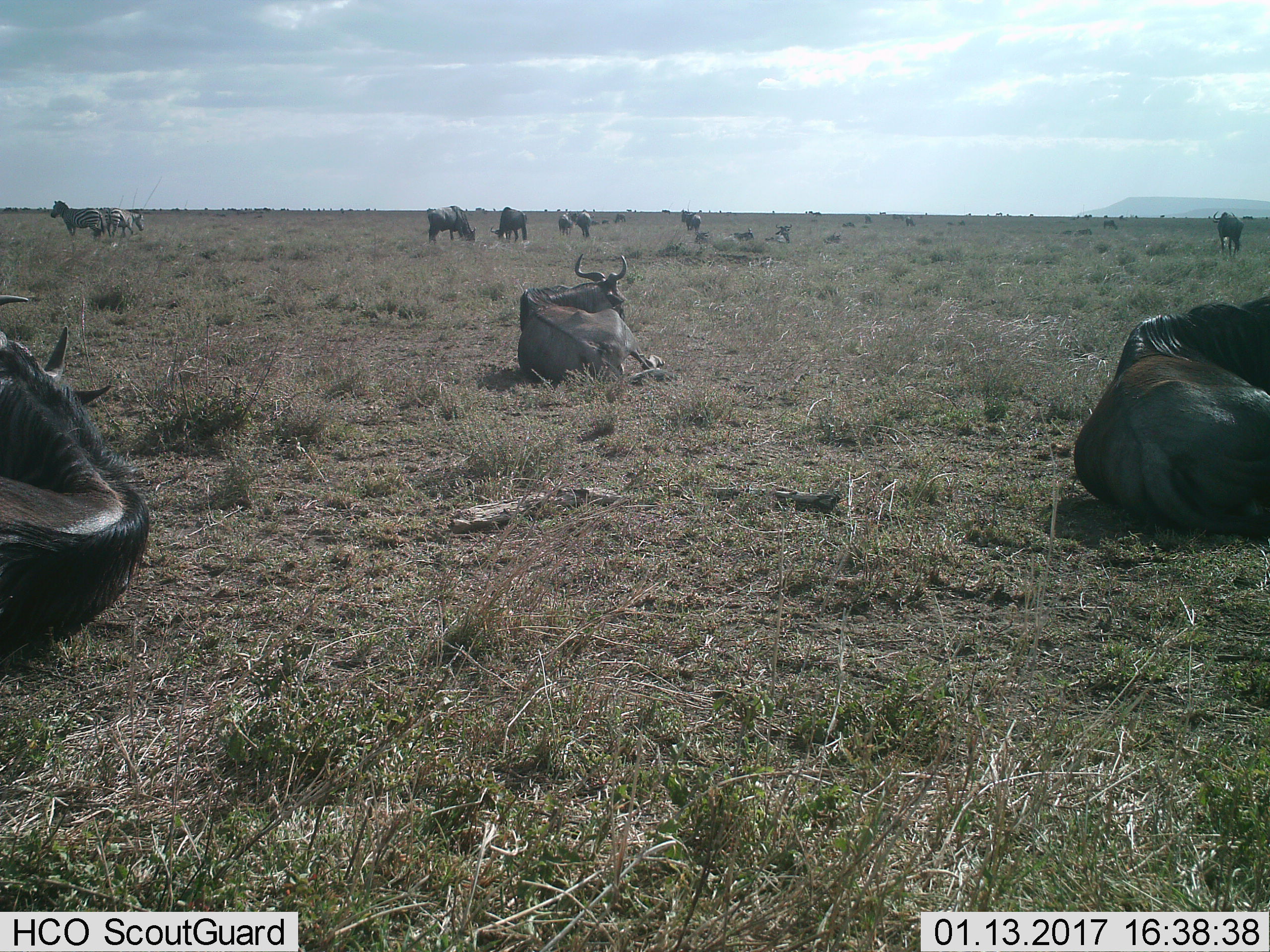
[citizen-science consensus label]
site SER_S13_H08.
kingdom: Animalia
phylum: Chordata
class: Mammalia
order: Artiodactyla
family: Bovidae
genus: Connochaetes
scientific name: Connochaetes taurinus taurinus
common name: blue wildebeest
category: wildebeestblue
Wildebeestblue (blue wildebeest) (Connochaetes taurinus taurinus), count 11-50. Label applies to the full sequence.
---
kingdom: Animalia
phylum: Chordata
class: Mammalia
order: Perissodactyla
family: Equidae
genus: Equus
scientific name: Equus quagga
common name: plains zebra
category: zebraplains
Zebraplains (plains zebra) (Equus quagga), count 3. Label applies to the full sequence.